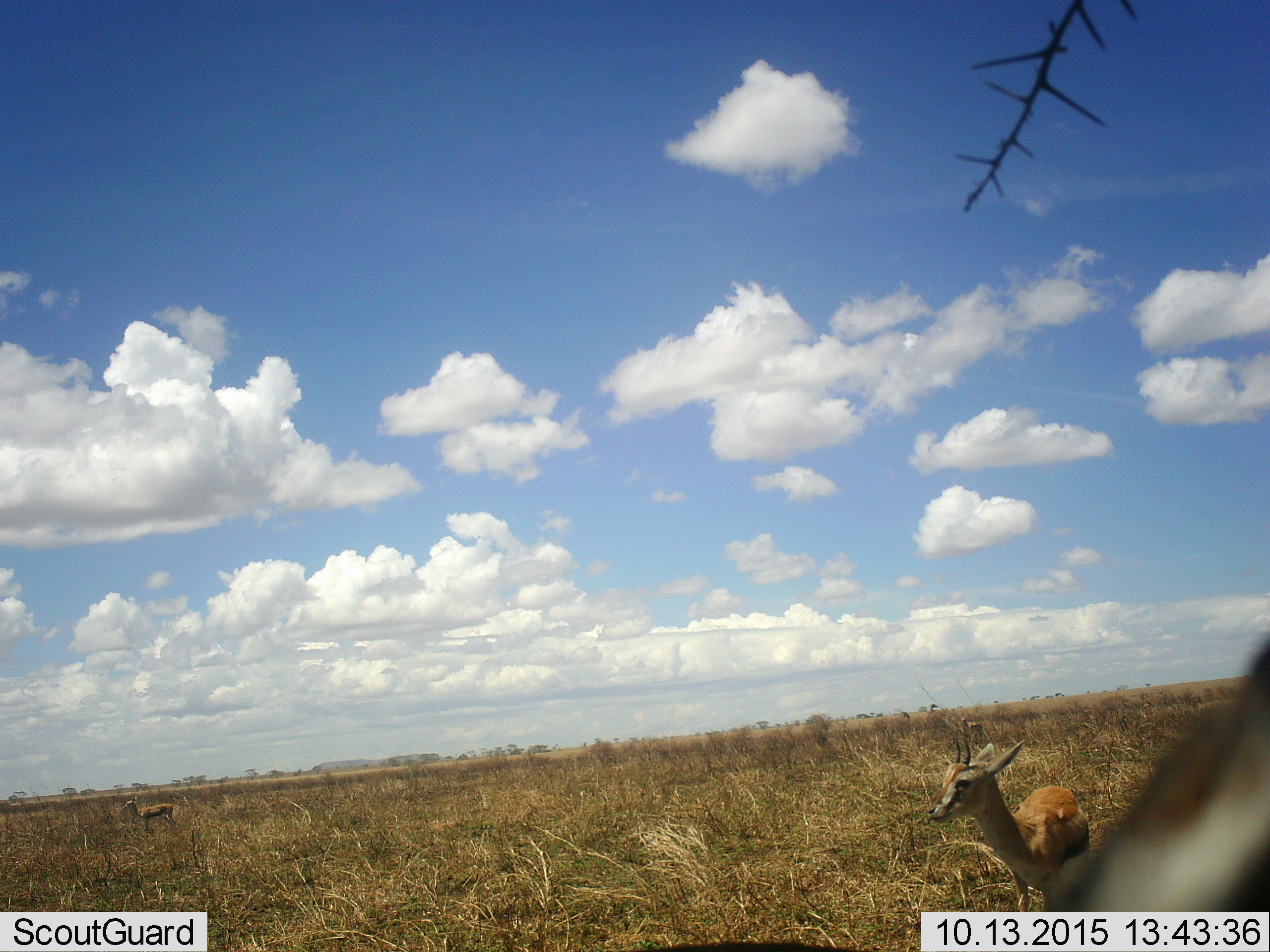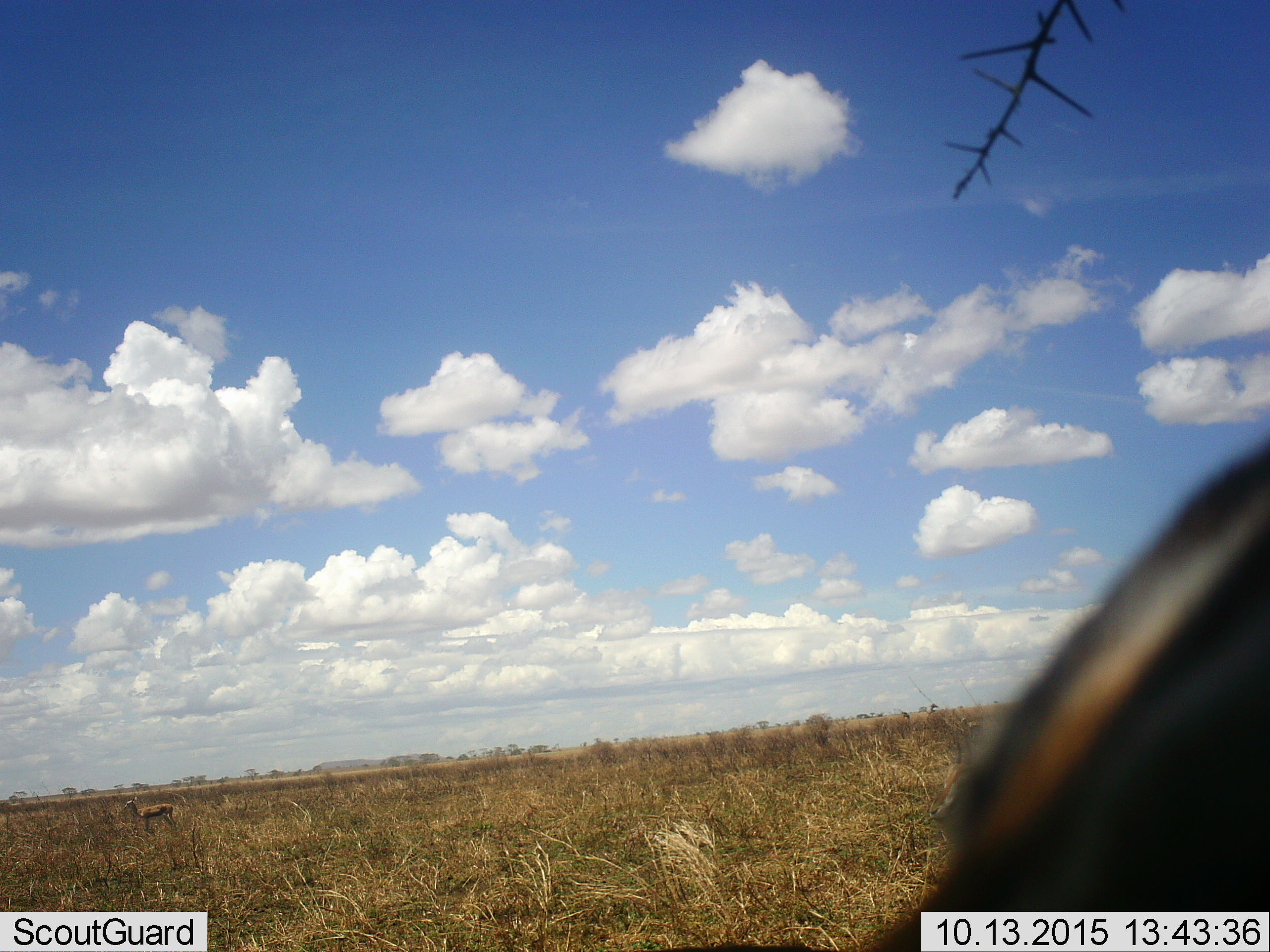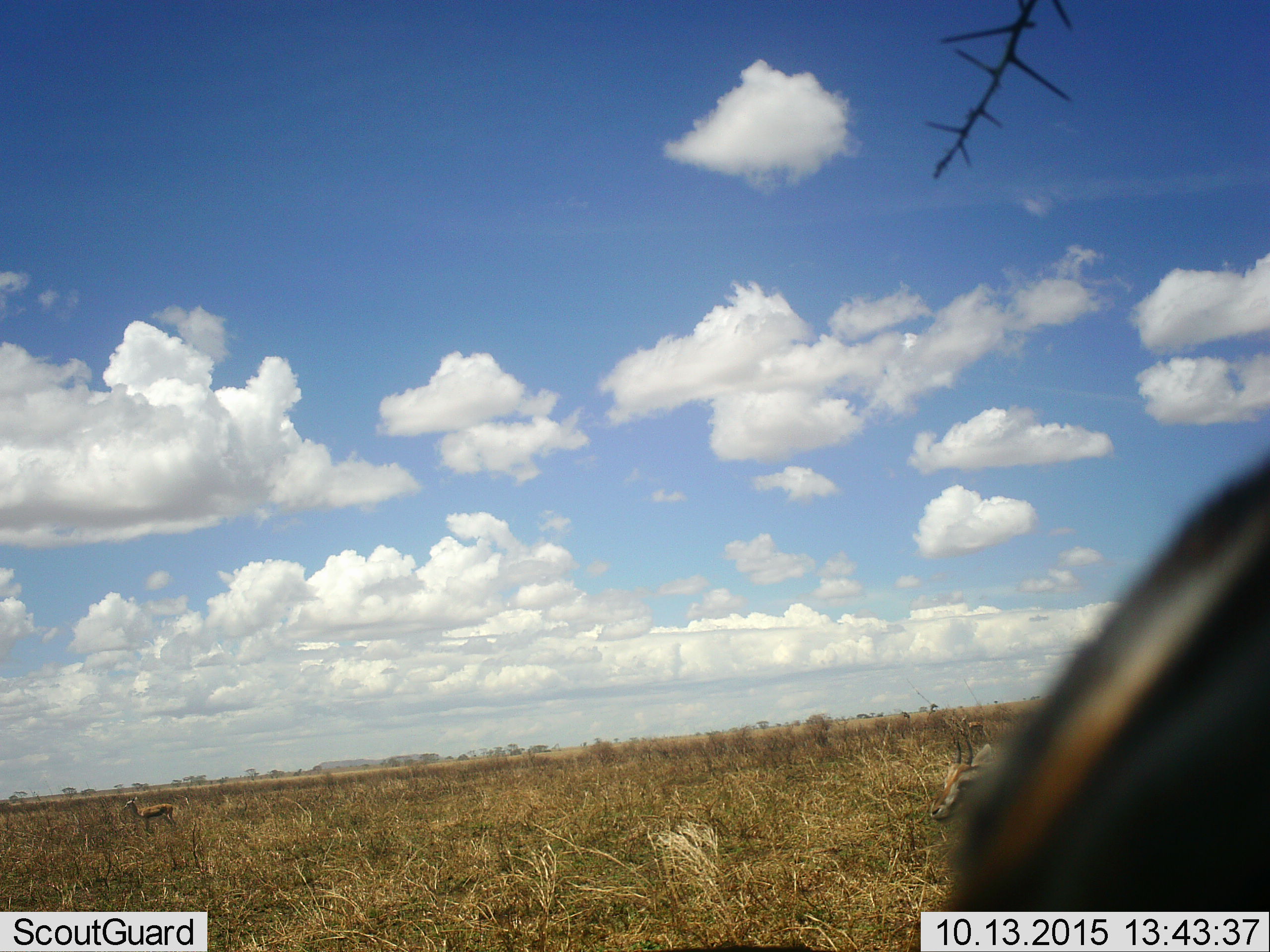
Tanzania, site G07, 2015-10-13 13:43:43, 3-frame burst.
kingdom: Animalia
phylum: Chordata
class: Mammalia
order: Artiodactyla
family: Bovidae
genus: Eudorcas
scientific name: Eudorcas thomsonii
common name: thomson's gazelle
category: gazellethomsons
Gazellethomsons (thomson's gazelle) (Eudorcas thomsonii), count 3. Behavior (volunteer vote fractions): standing 100%, resting 0%, moving 10%, interacting 0%. Young present (vote fraction): 20%. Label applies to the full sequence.